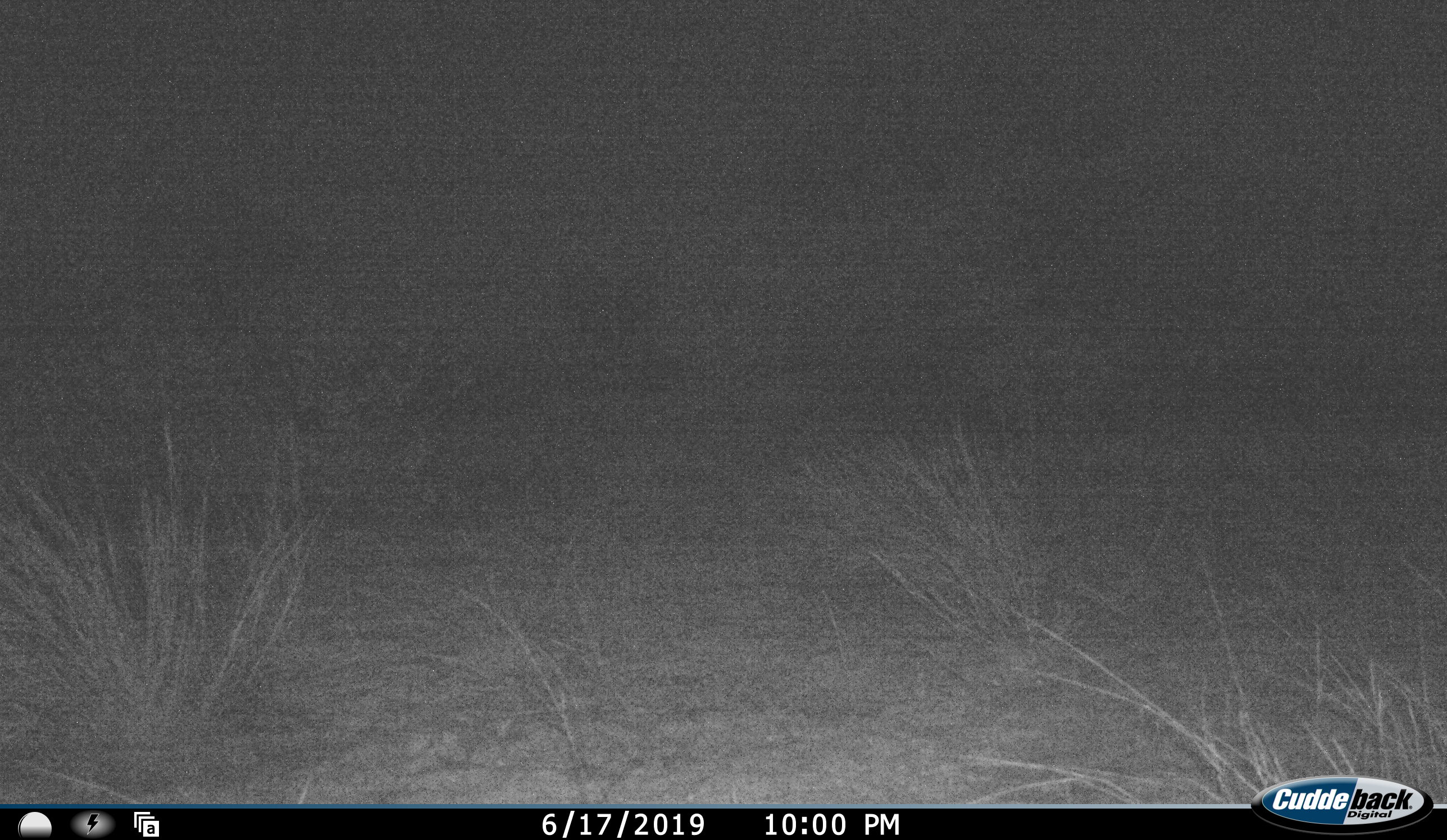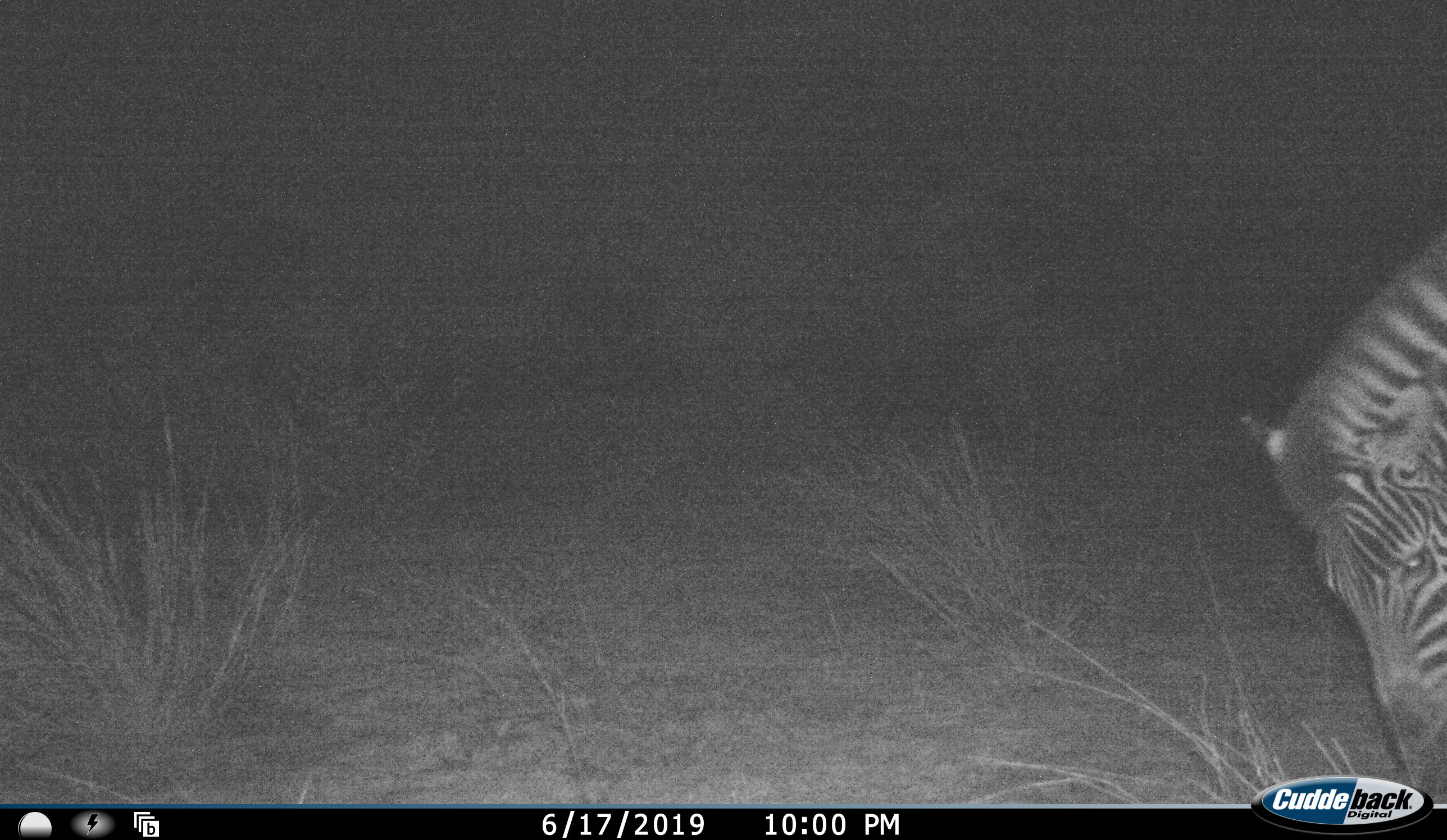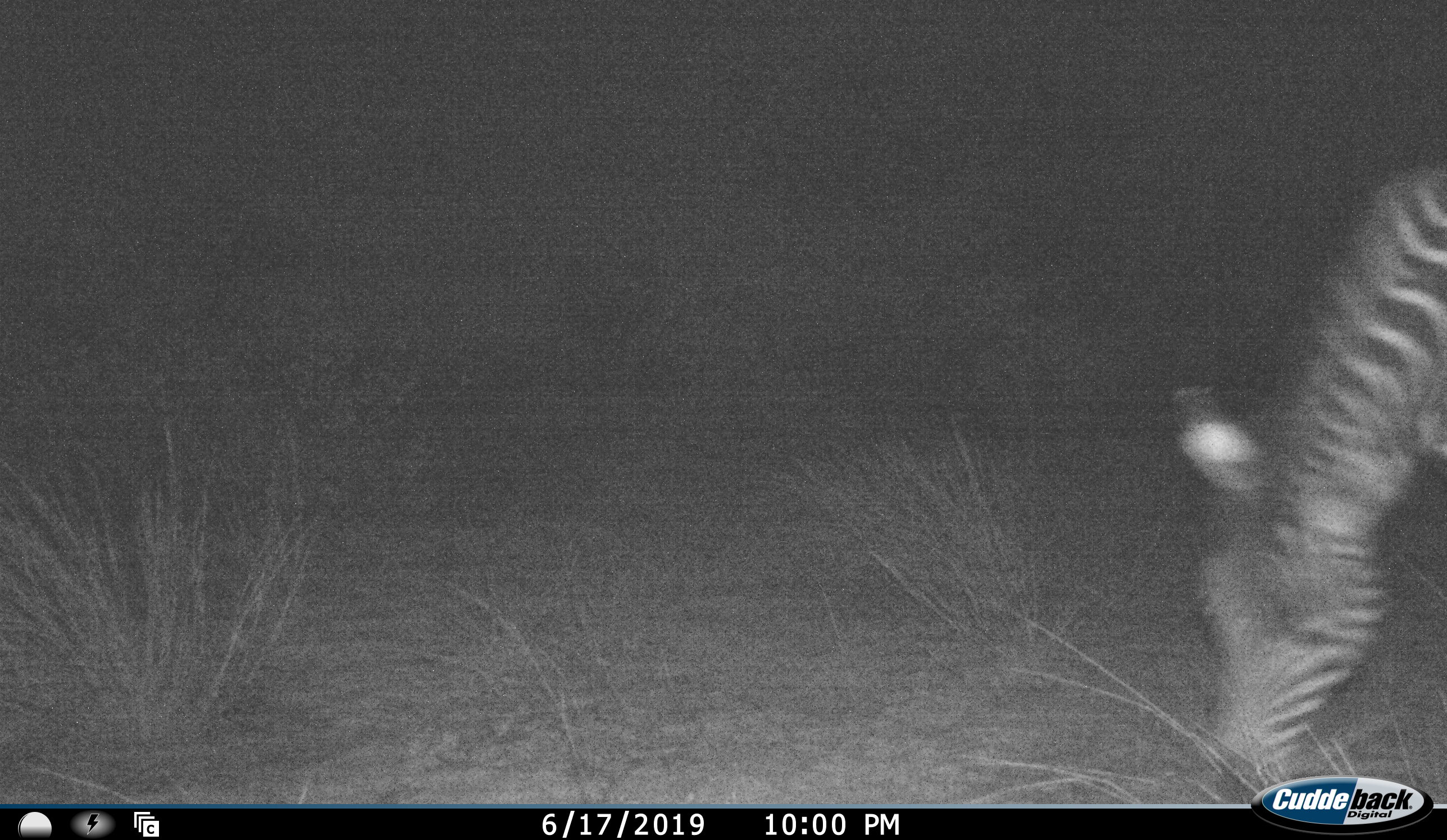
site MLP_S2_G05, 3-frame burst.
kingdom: Animalia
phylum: Chordata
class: Mammalia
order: Perissodactyla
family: Equidae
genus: Equus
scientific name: Equus quagga burchellii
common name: burchell's zebra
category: zebraburchells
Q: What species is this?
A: Zebraburchells (burchell's zebra) (Equus quagga burchellii).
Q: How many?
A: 1.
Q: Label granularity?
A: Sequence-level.